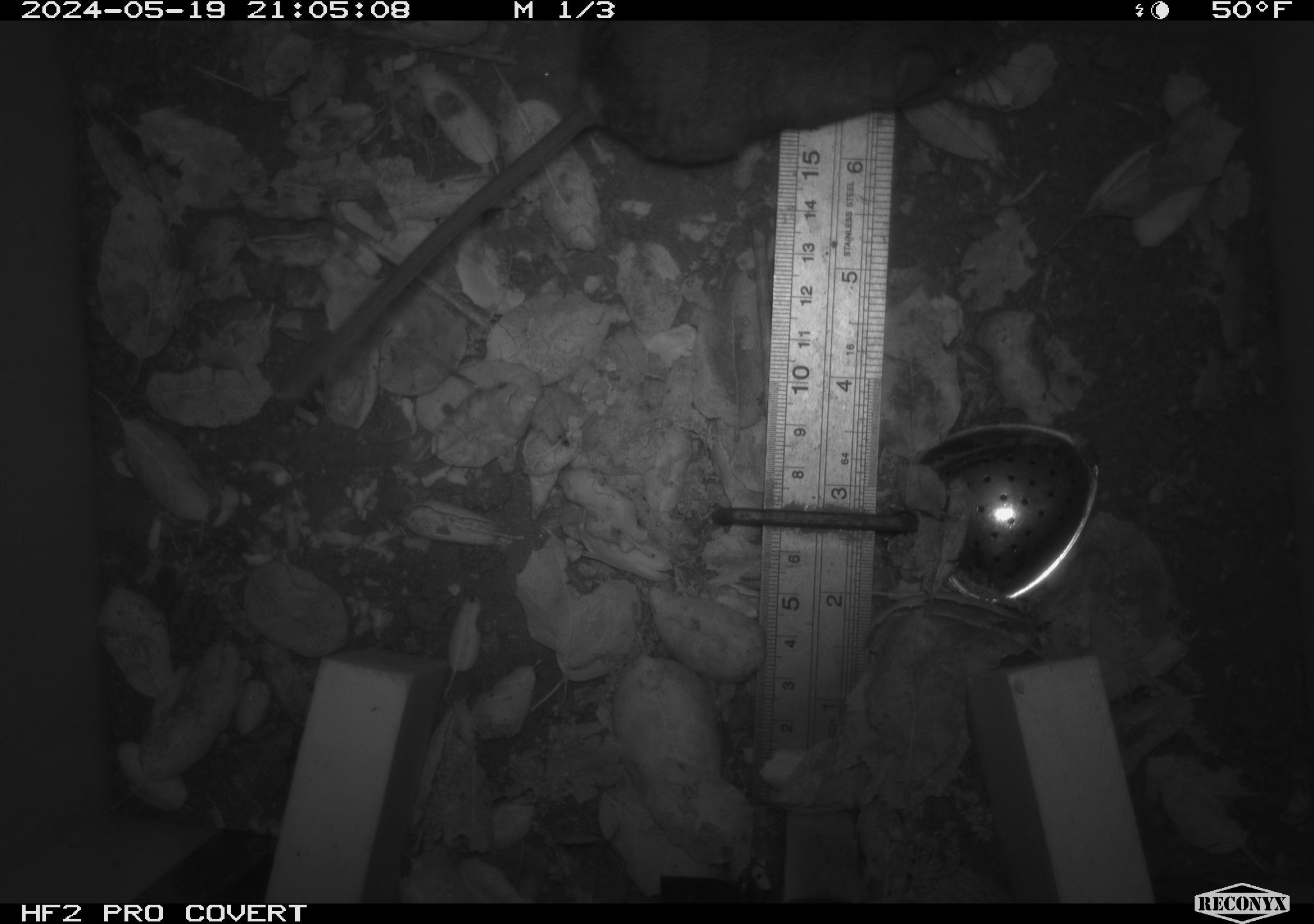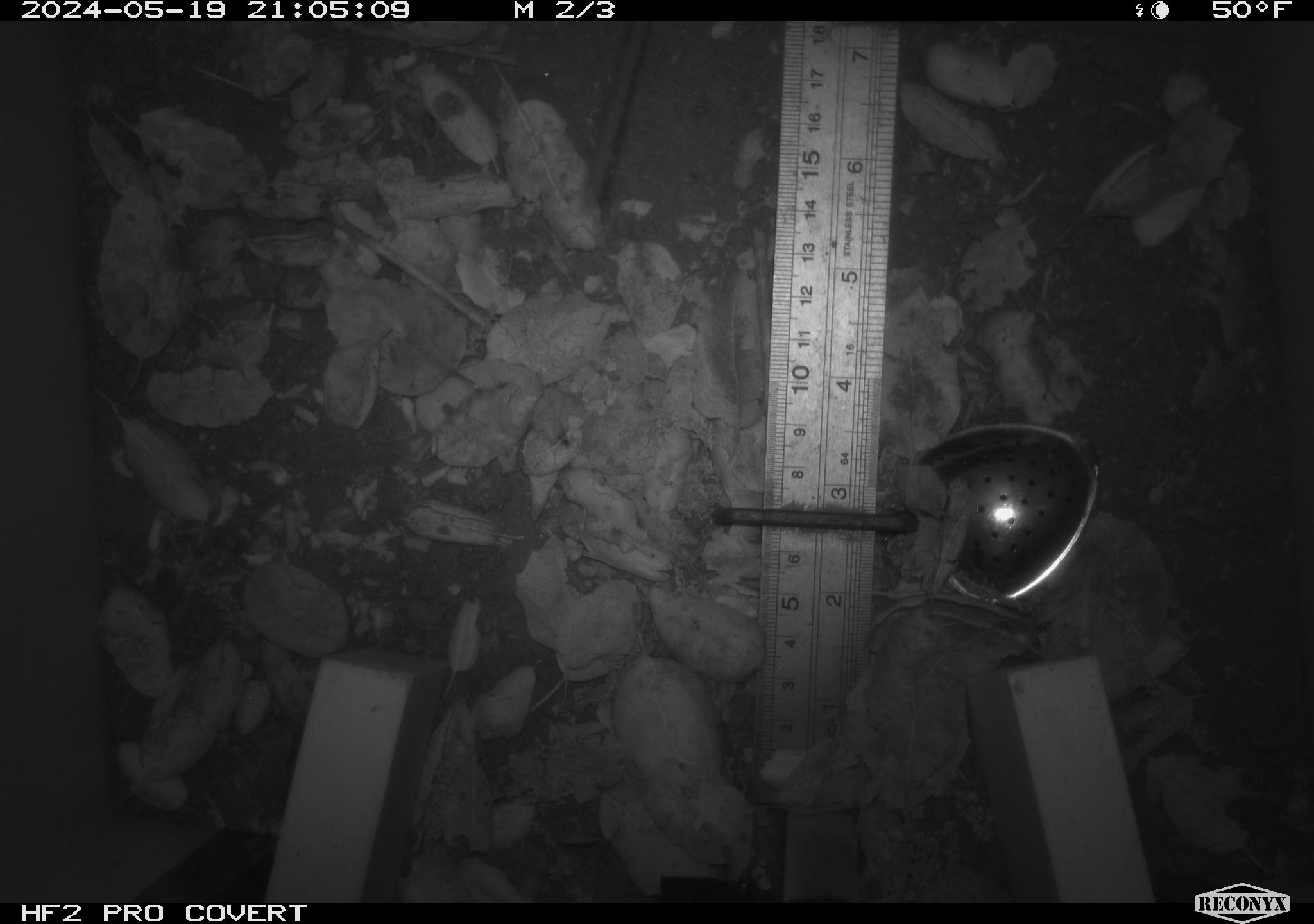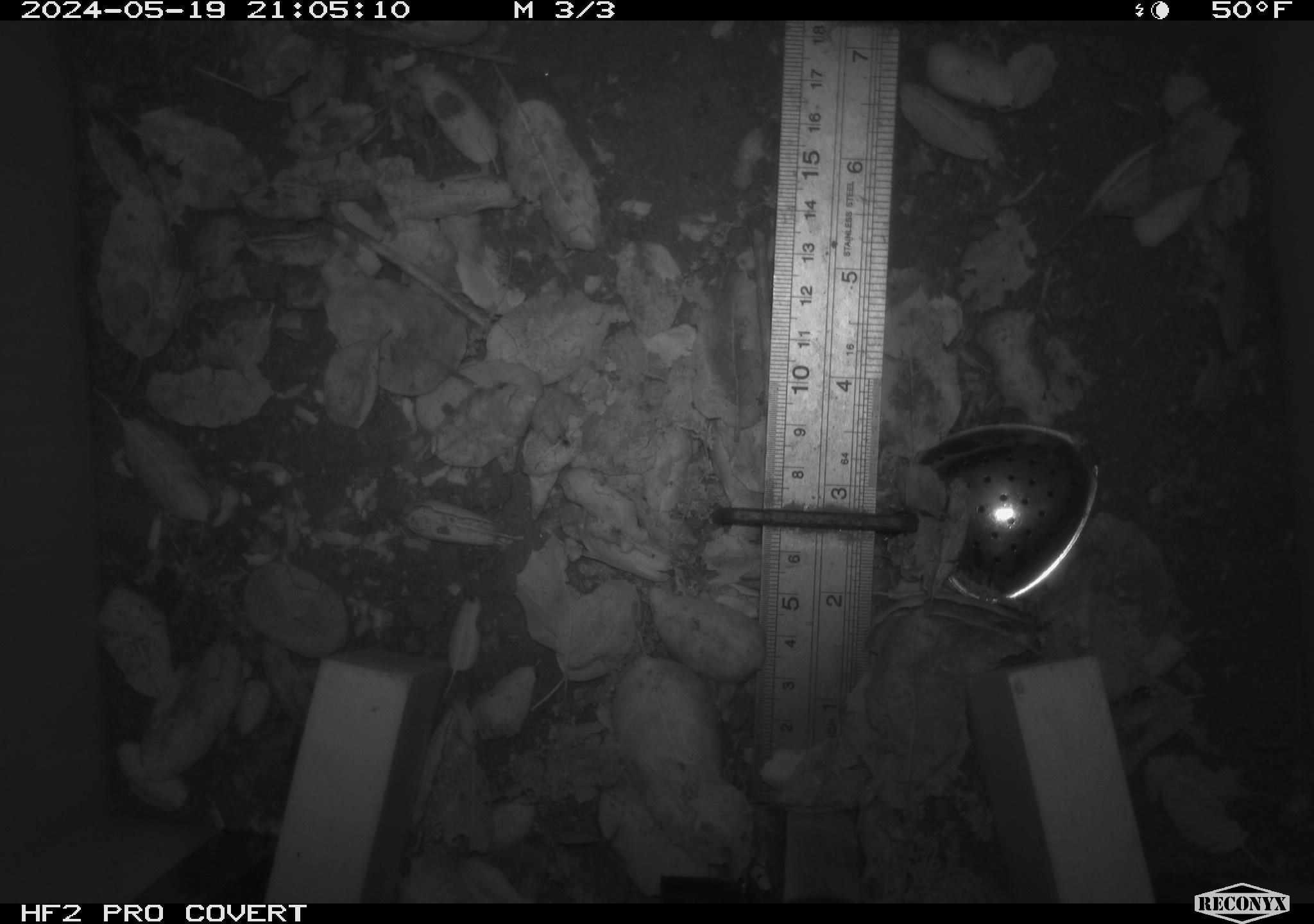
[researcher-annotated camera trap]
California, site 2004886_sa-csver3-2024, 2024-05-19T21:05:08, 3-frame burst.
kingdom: Animalia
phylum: Chordata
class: Mammalia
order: Rodentia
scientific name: Rodentia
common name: rodent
Rodent (Rodentia).